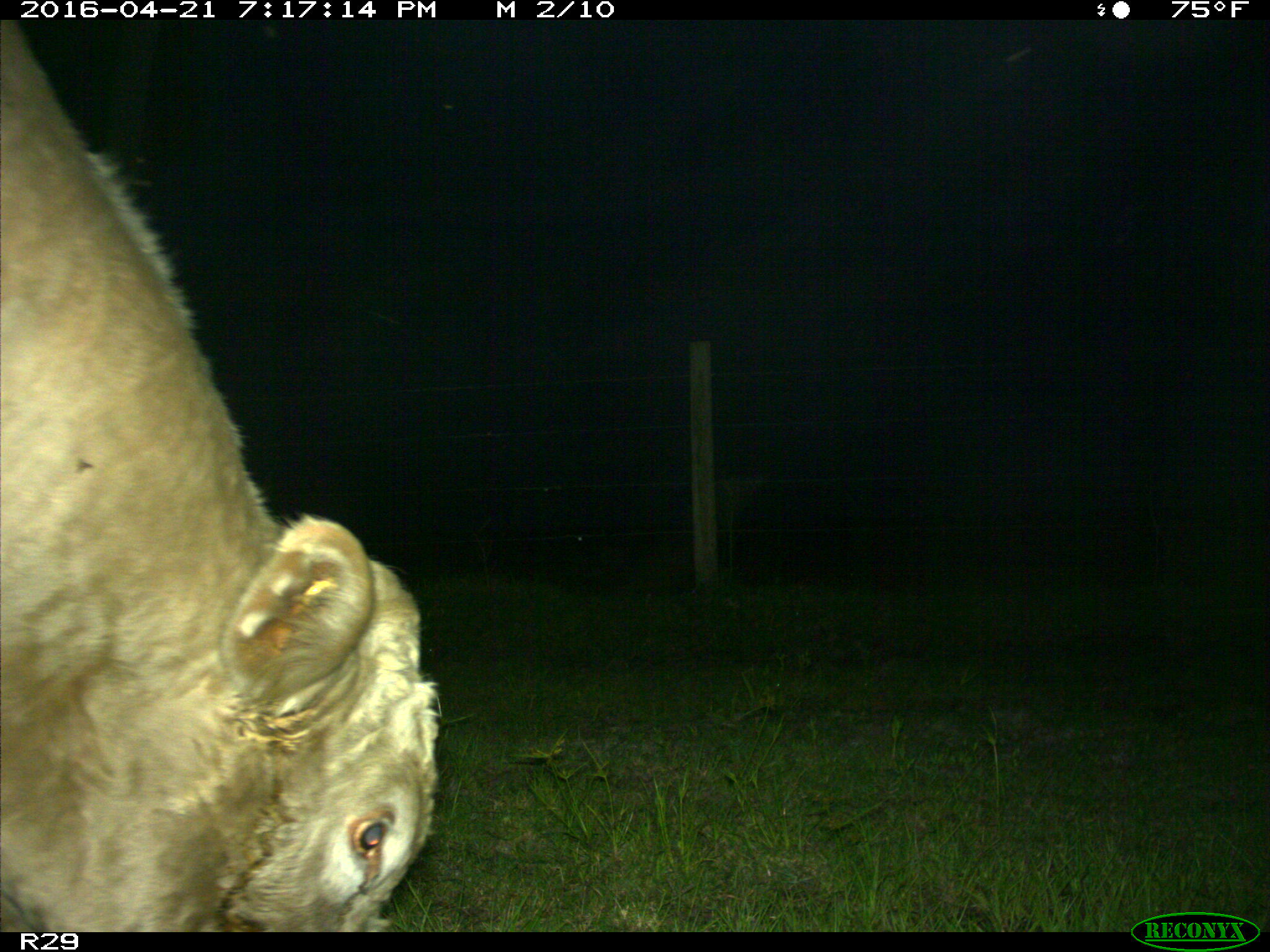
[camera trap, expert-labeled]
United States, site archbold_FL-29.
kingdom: Animalia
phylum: Chordata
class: Mammalia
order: Artiodactyla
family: Bovidae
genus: Bos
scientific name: Bos taurus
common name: domestic cow